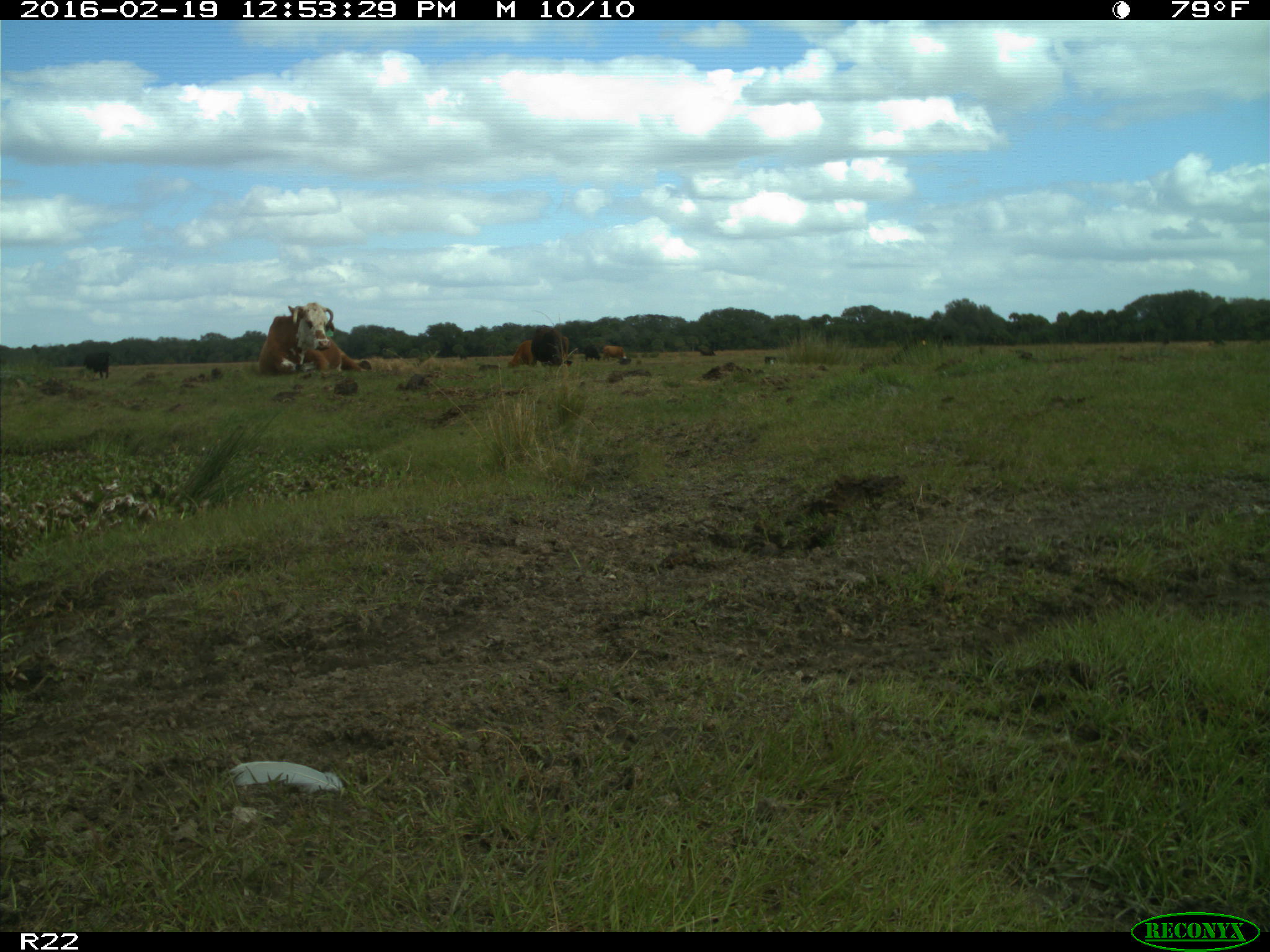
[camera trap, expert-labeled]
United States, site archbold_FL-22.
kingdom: Animalia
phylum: Chordata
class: Mammalia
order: Artiodactyla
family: Bovidae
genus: Bos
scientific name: Bos taurus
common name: domestic cow